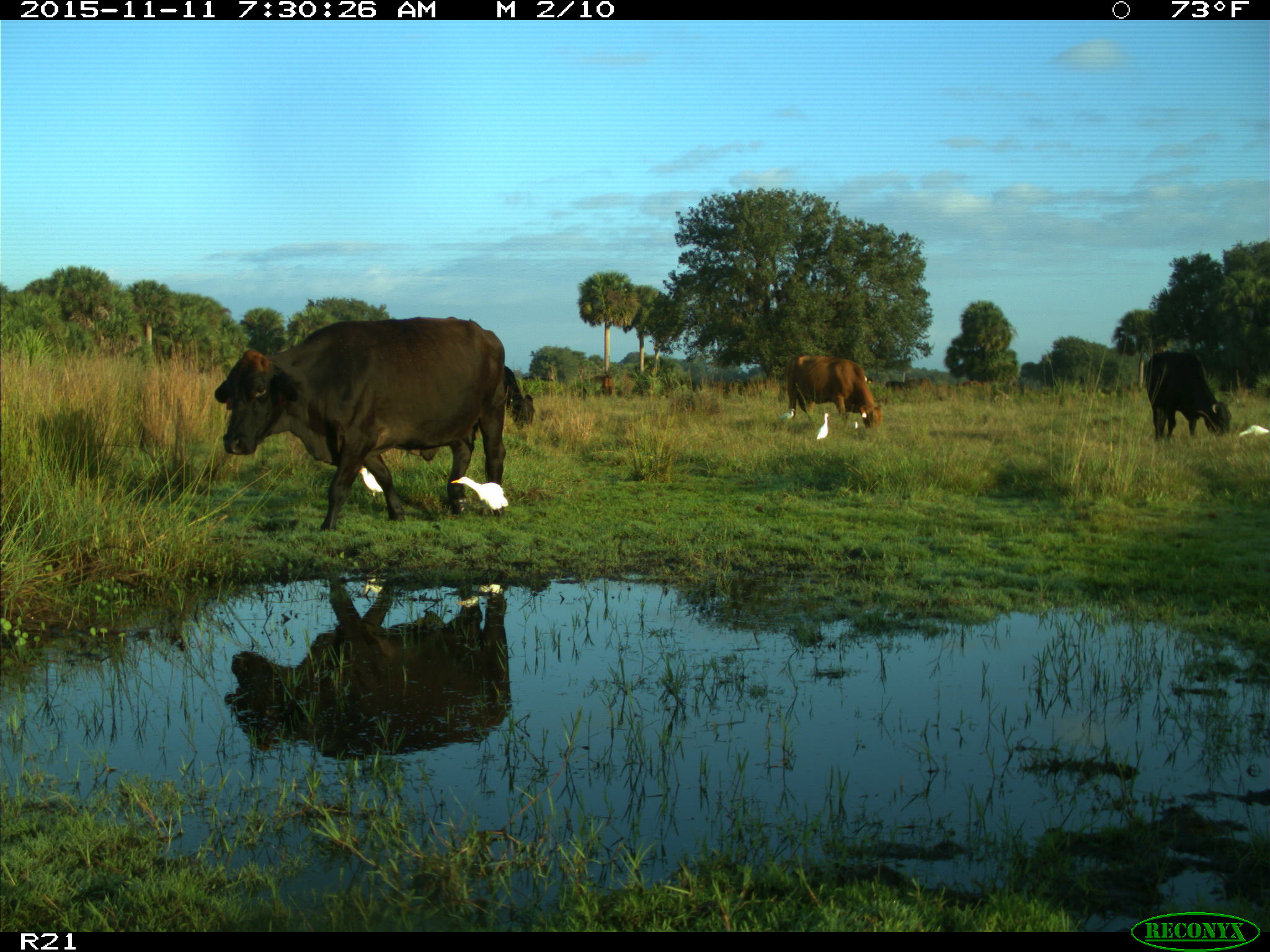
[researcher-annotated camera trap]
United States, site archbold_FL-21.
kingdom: Animalia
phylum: Chordata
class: Mammalia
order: Artiodactyla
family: Bovidae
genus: Bos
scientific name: Bos taurus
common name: domestic cow